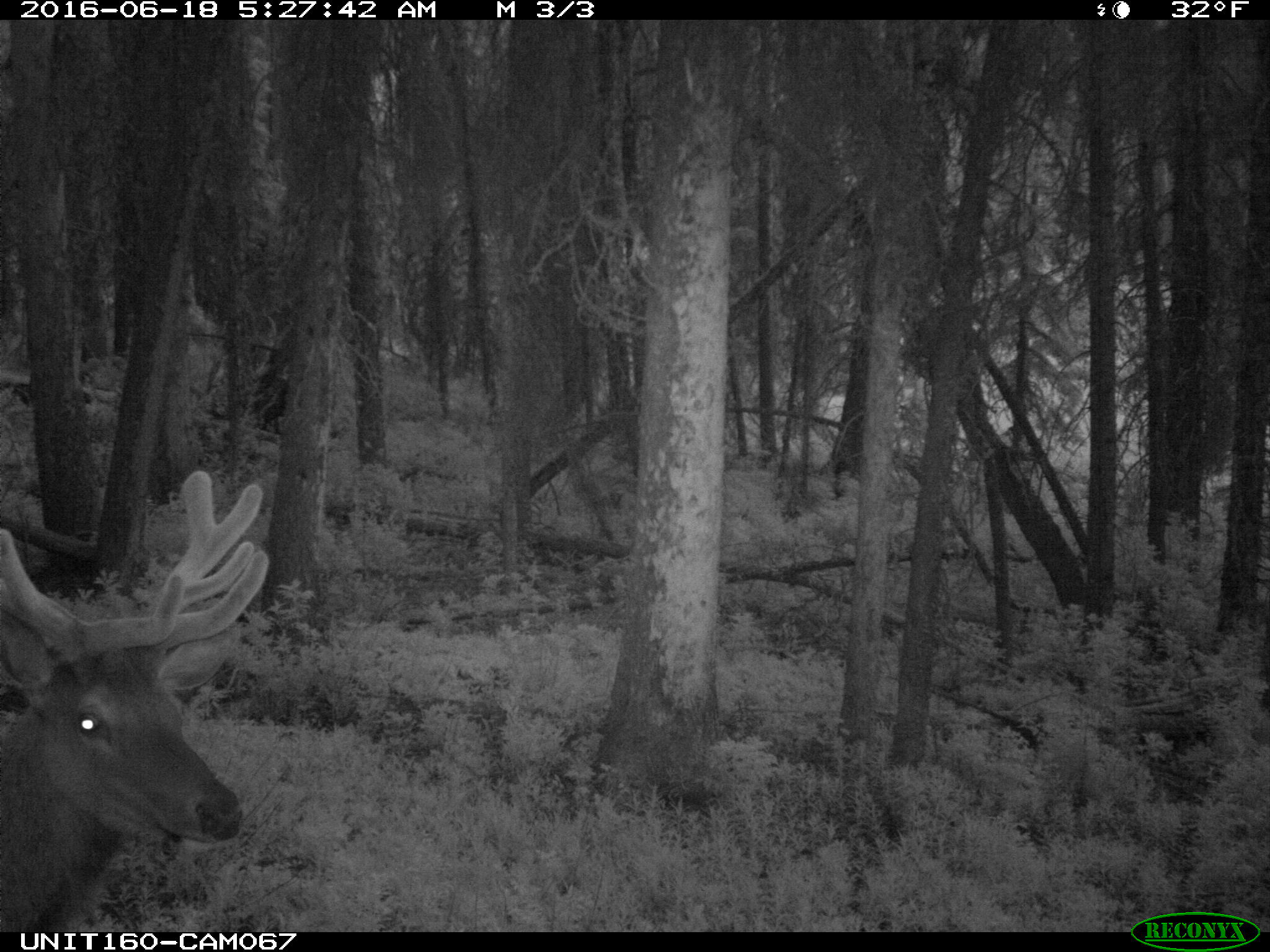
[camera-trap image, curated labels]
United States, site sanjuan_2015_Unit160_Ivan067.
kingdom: Animalia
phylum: Chordata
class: Mammalia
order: Artiodactyla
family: Cervidae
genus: Cervus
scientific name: Cervus elaphus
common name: red deer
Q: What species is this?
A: Cervus elaphus (red deer).